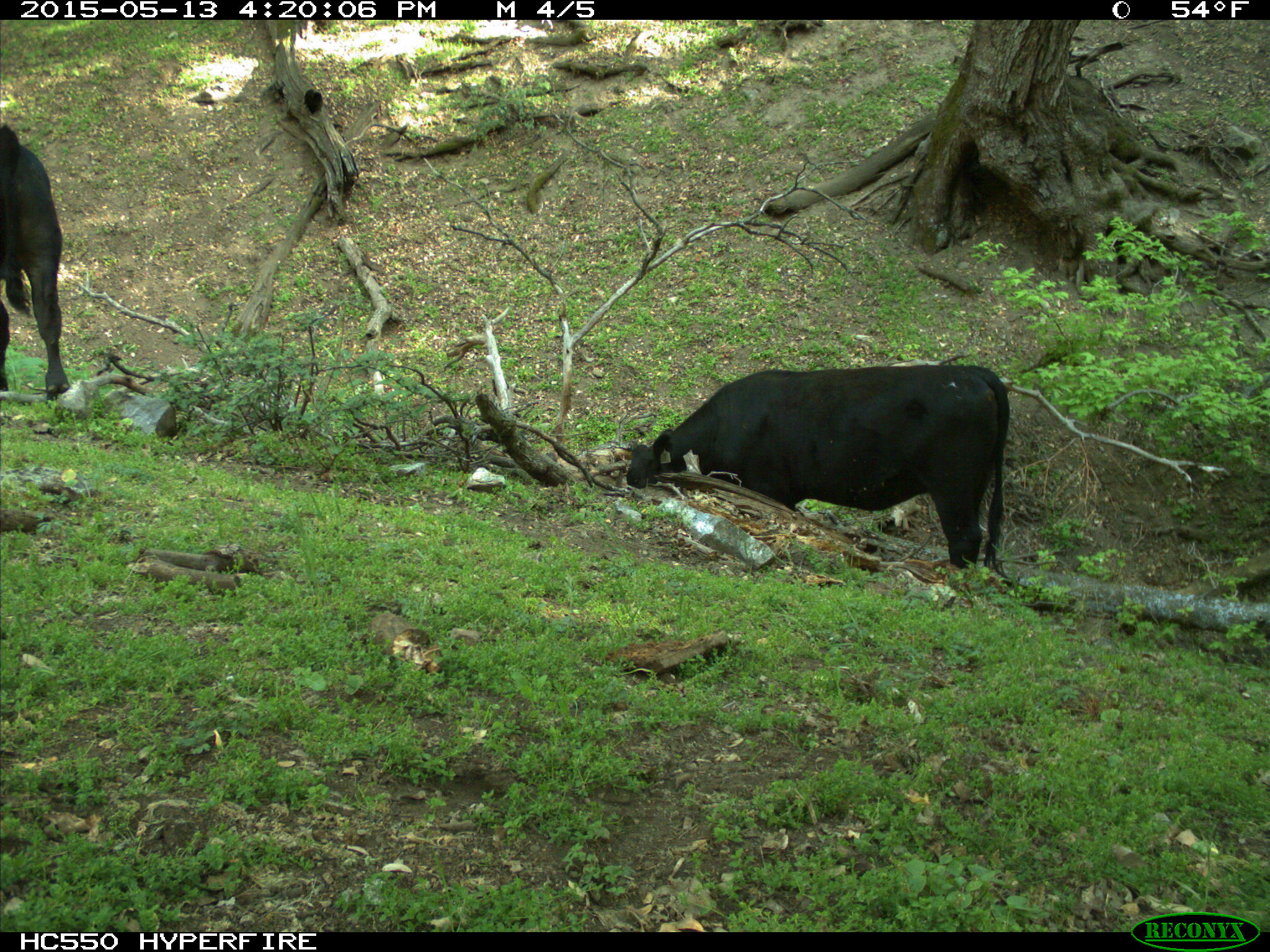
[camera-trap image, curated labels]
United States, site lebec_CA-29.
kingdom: Animalia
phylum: Chordata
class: Mammalia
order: Artiodactyla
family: Bovidae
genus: Bos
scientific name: Bos taurus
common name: domestic cow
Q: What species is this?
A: Bos taurus (domestic cow).